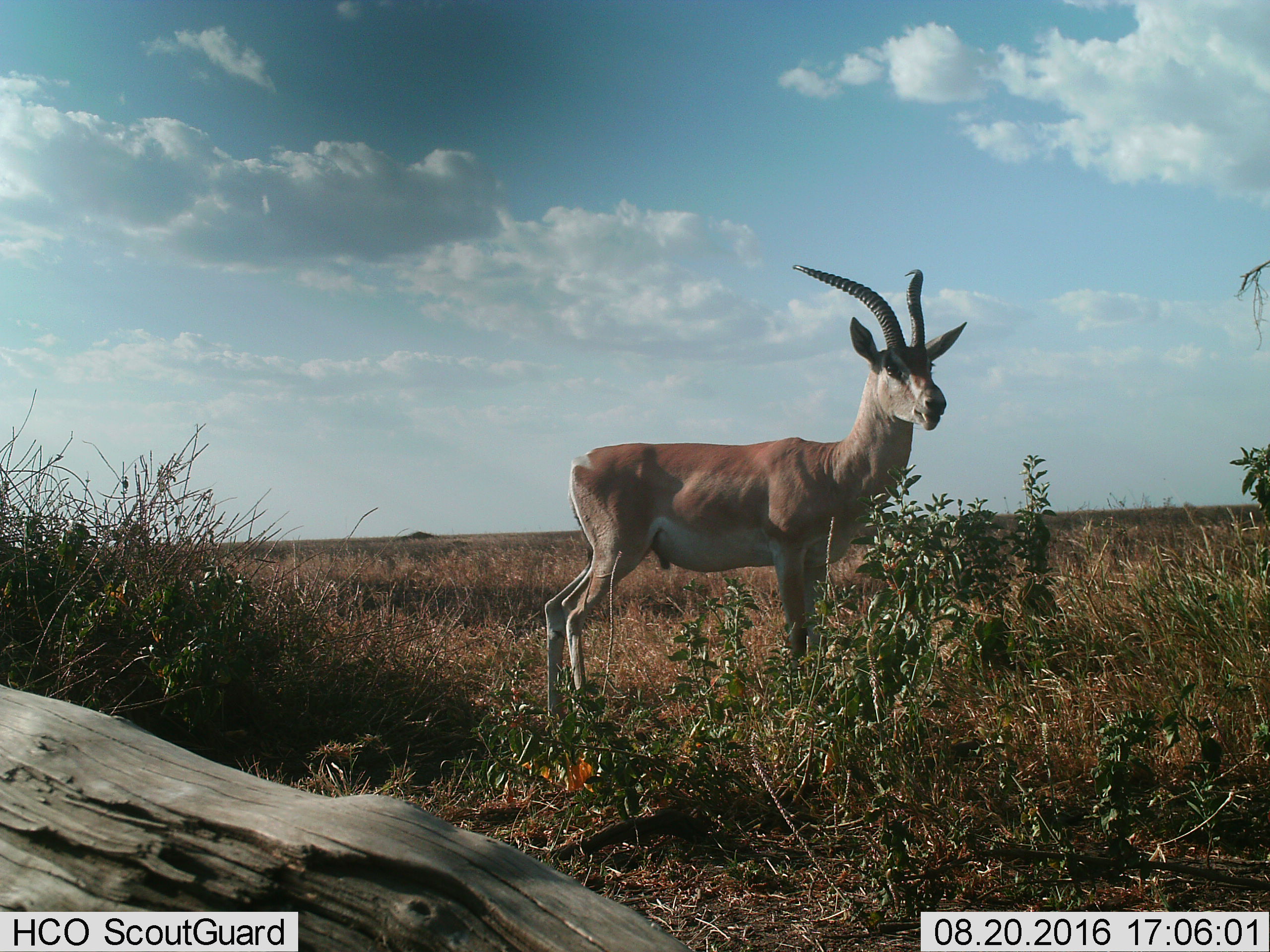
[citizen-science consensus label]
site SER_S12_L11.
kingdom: Animalia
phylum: Chordata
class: Mammalia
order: Artiodactyla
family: Bovidae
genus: Nanger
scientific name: Nanger granti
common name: grant's gazelle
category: gazellegrants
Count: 1.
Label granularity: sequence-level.